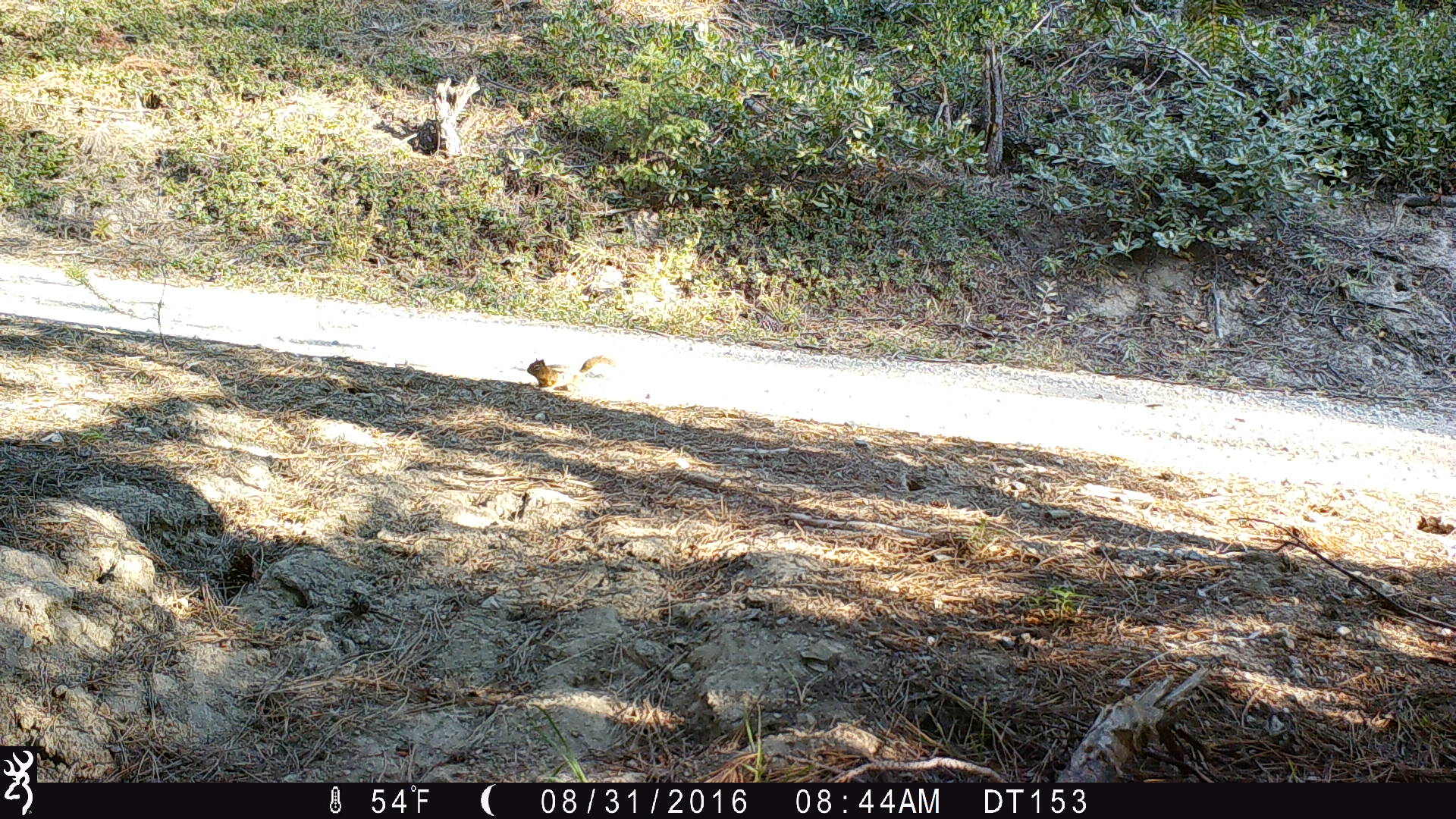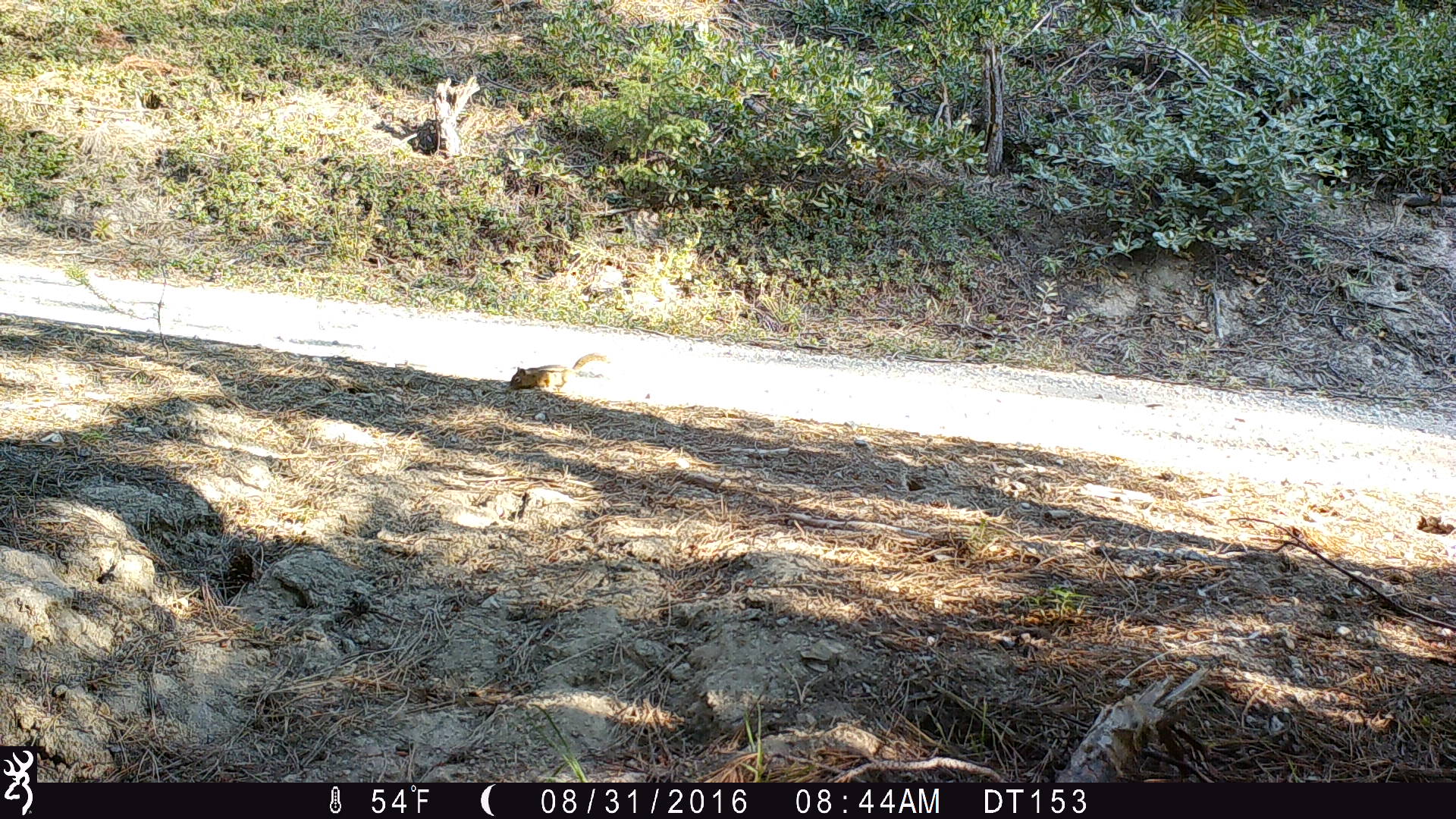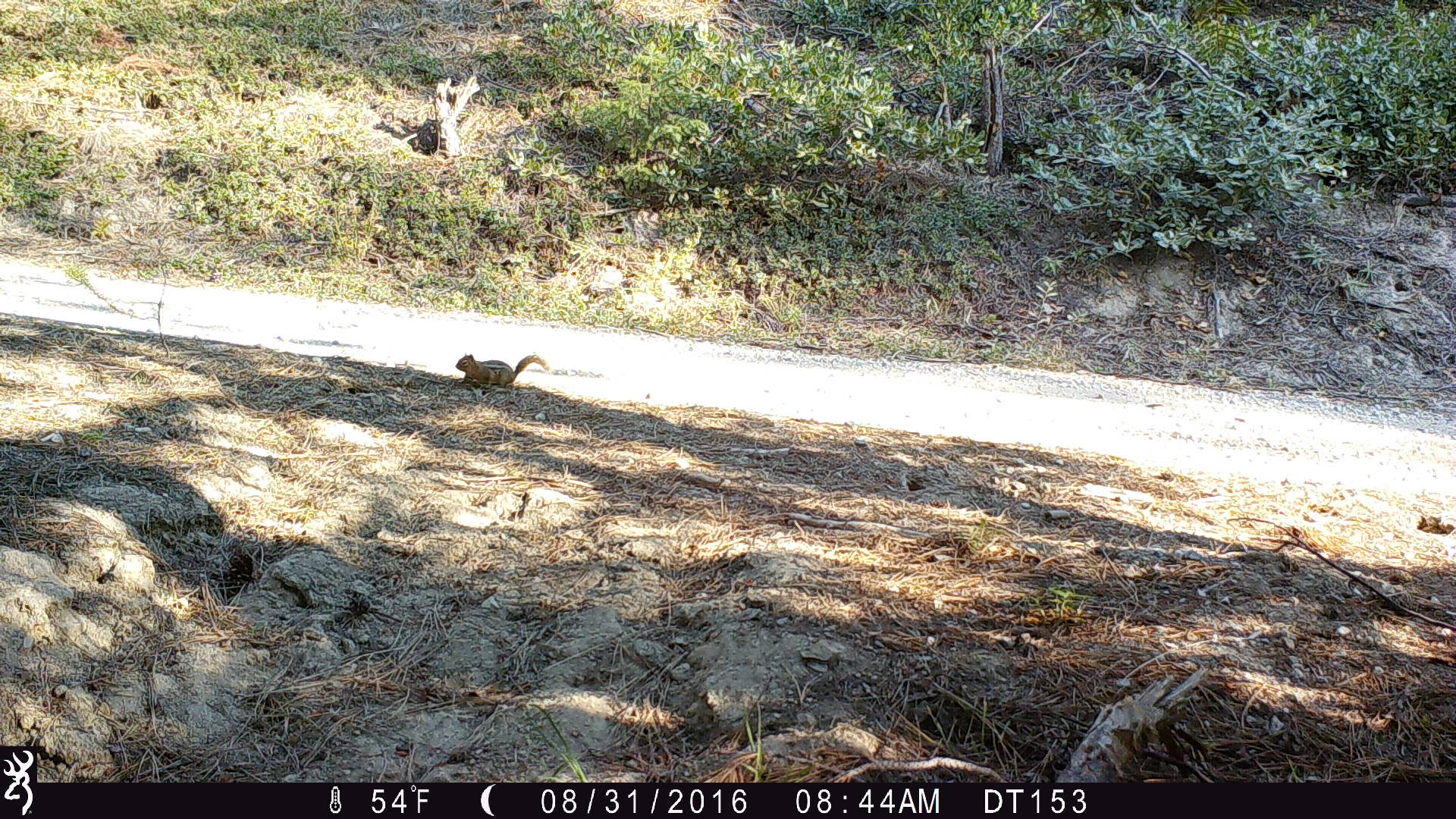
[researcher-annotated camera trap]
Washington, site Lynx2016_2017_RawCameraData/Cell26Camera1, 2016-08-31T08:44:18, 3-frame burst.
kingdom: Animalia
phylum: Chordata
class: Mammalia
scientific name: Mammalia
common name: small mammal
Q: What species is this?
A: Small mammal (Mammalia).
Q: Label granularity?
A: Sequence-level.